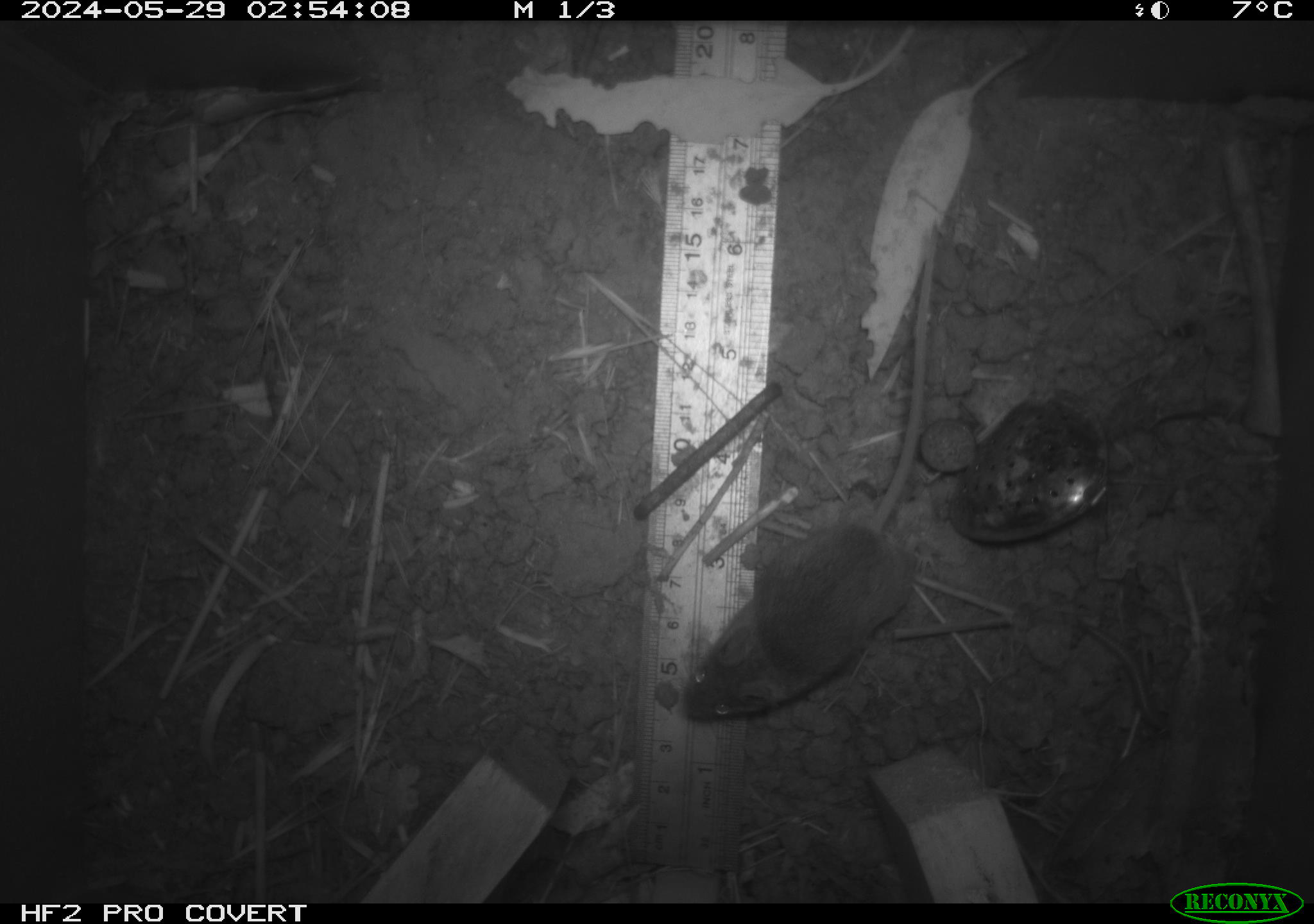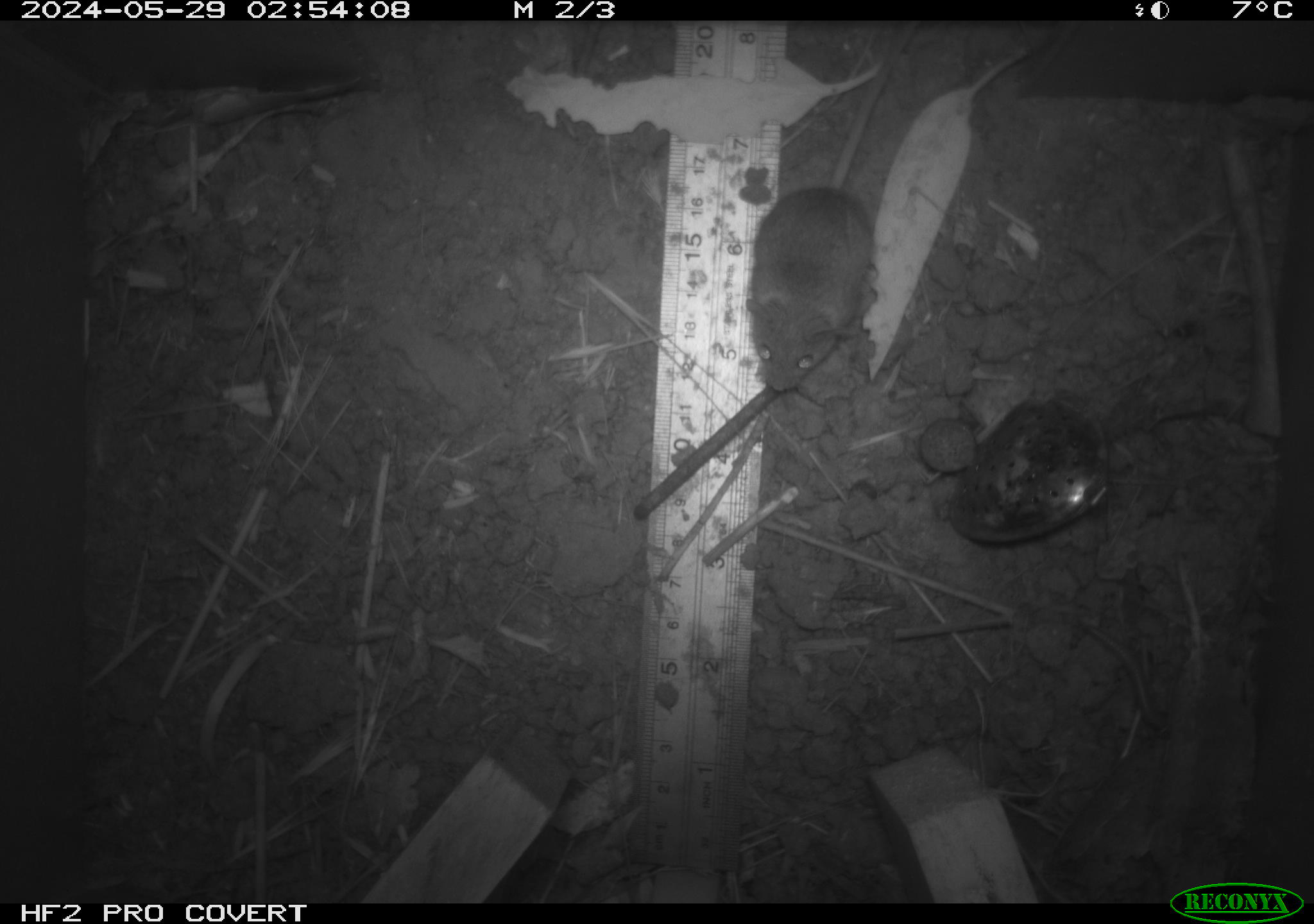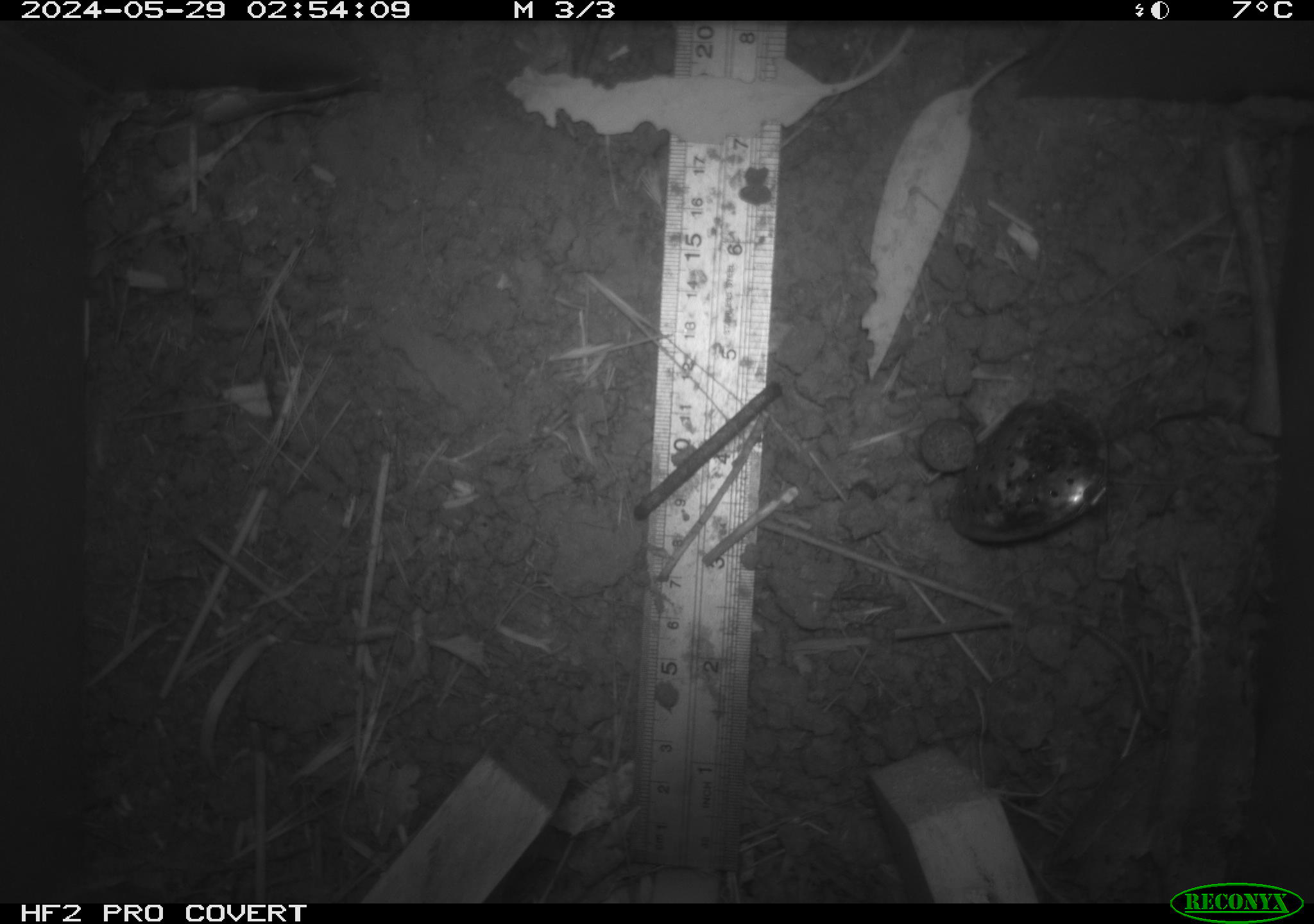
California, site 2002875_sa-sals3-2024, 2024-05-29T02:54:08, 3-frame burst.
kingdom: Animalia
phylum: Chordata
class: Mammalia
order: Rodentia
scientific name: Rodentia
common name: mouse species